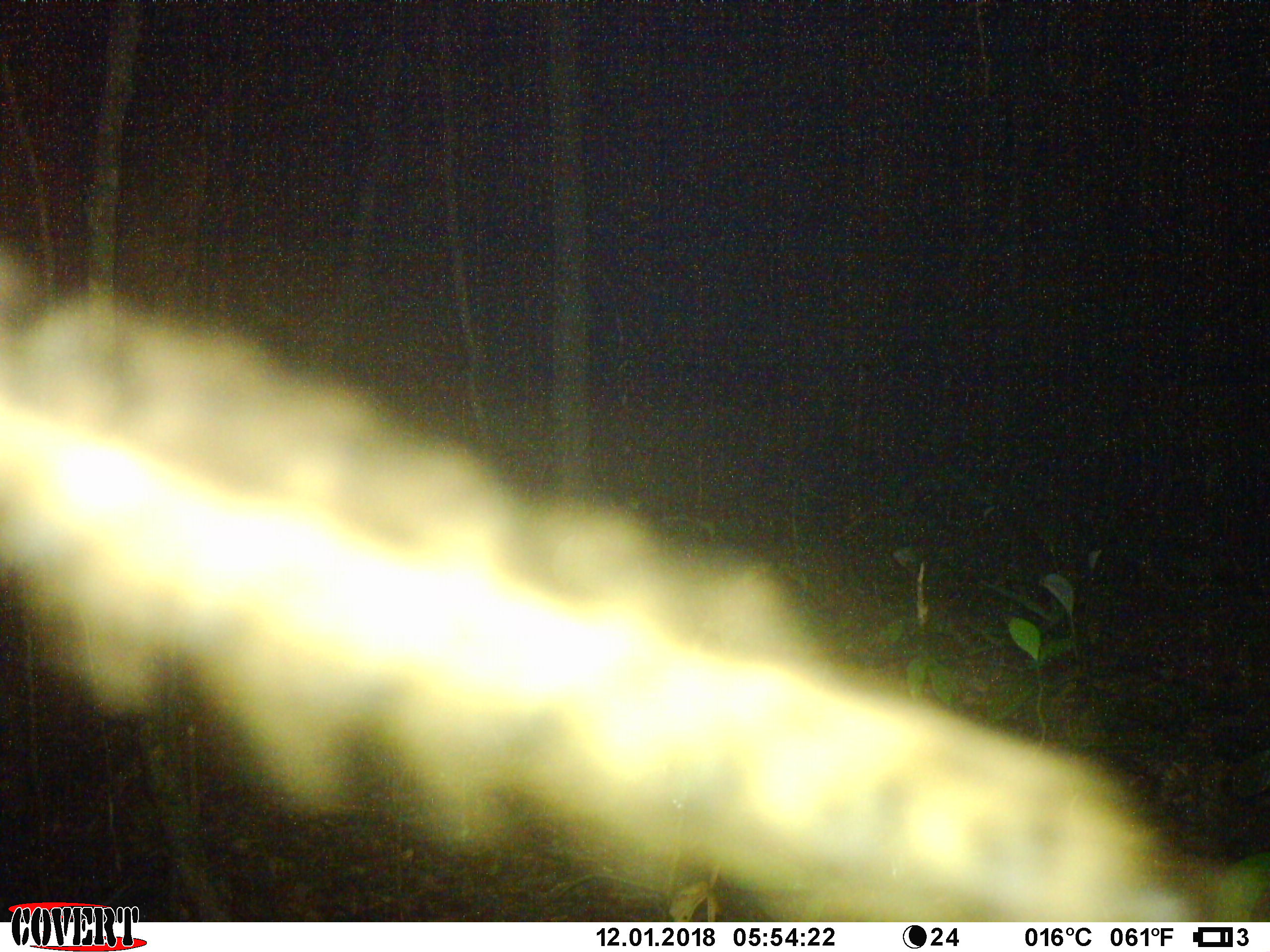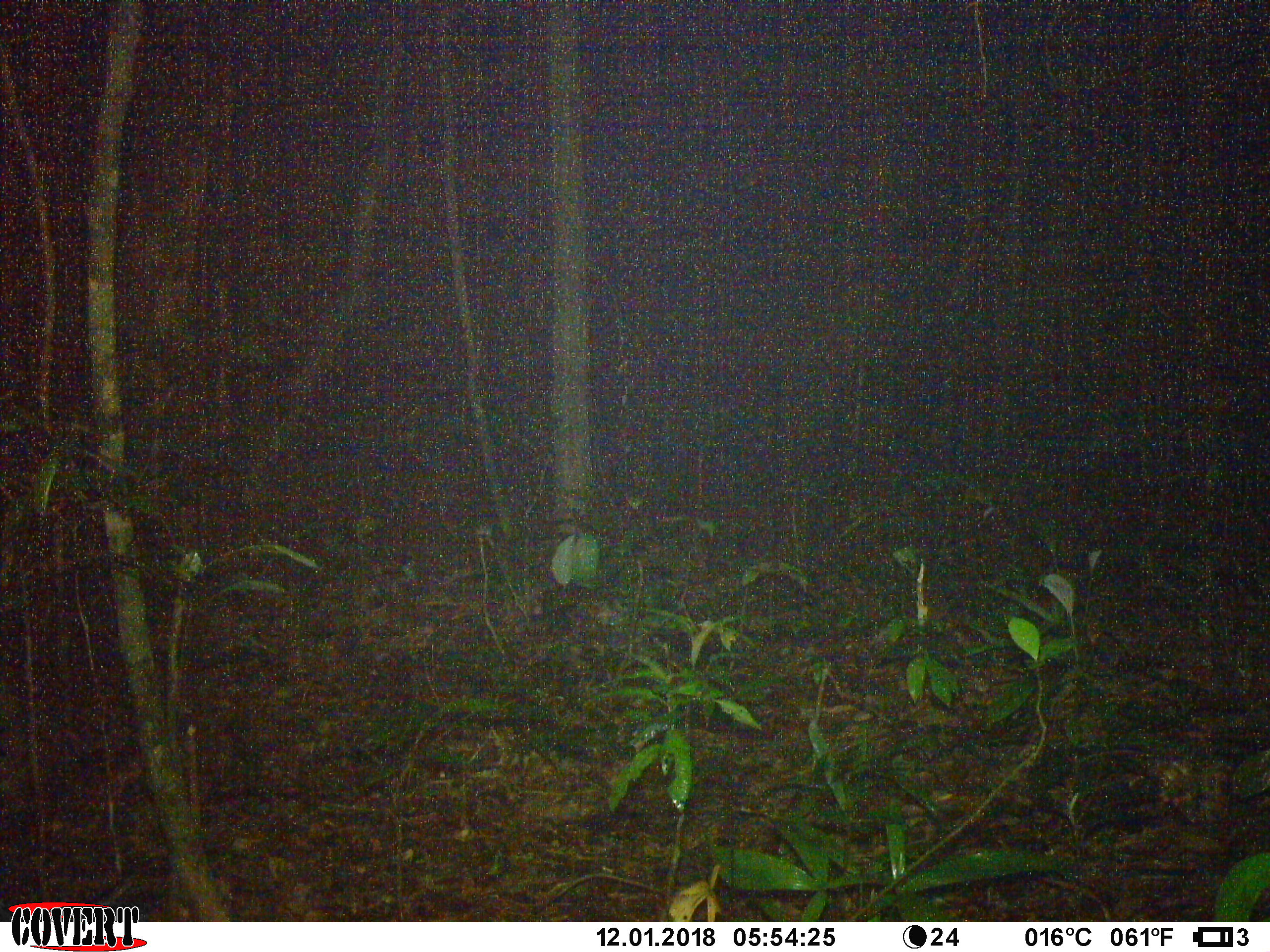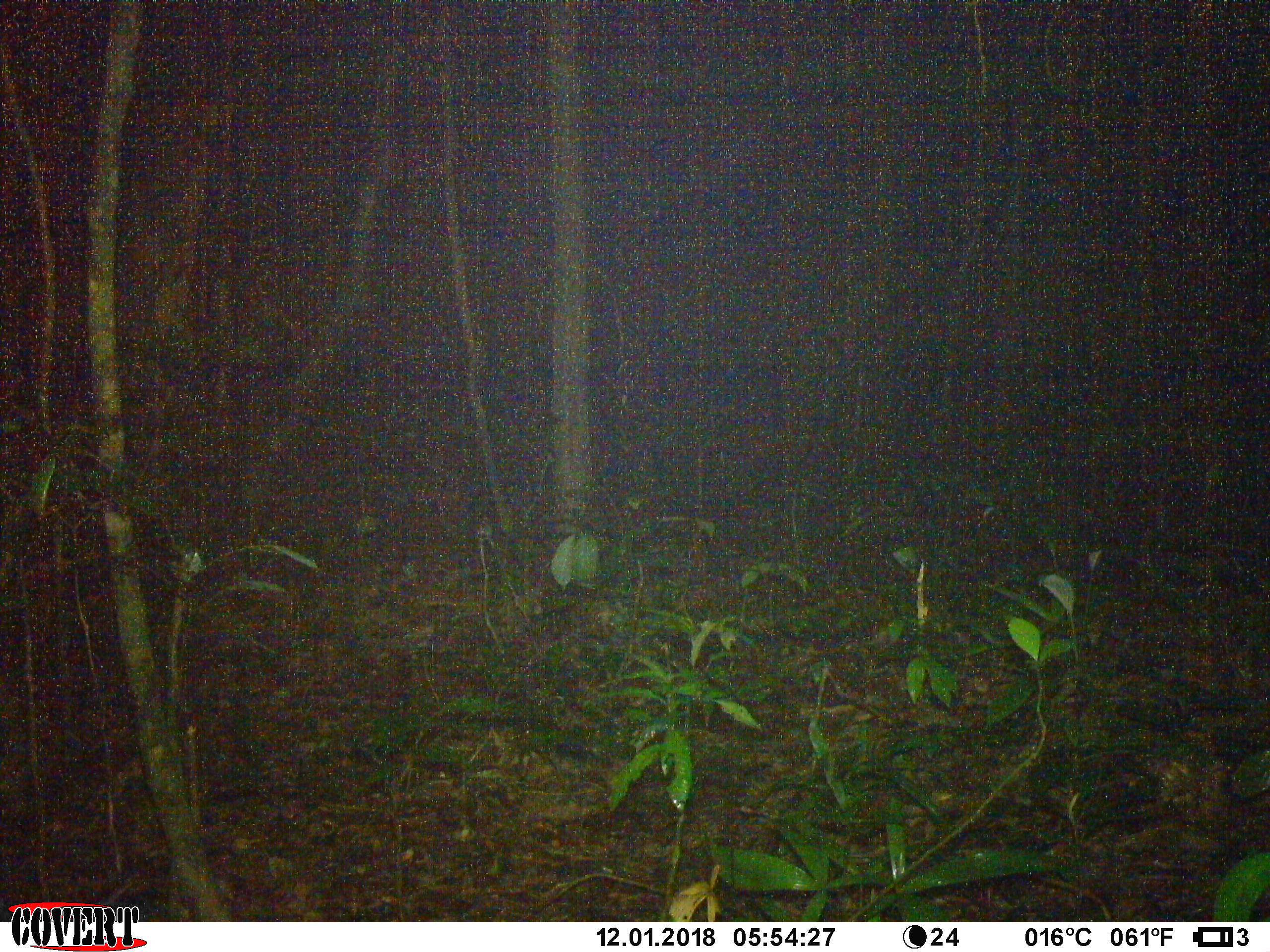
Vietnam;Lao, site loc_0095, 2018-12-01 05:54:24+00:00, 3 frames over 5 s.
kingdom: Animalia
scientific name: Animalia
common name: animal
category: unidentified animal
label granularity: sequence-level